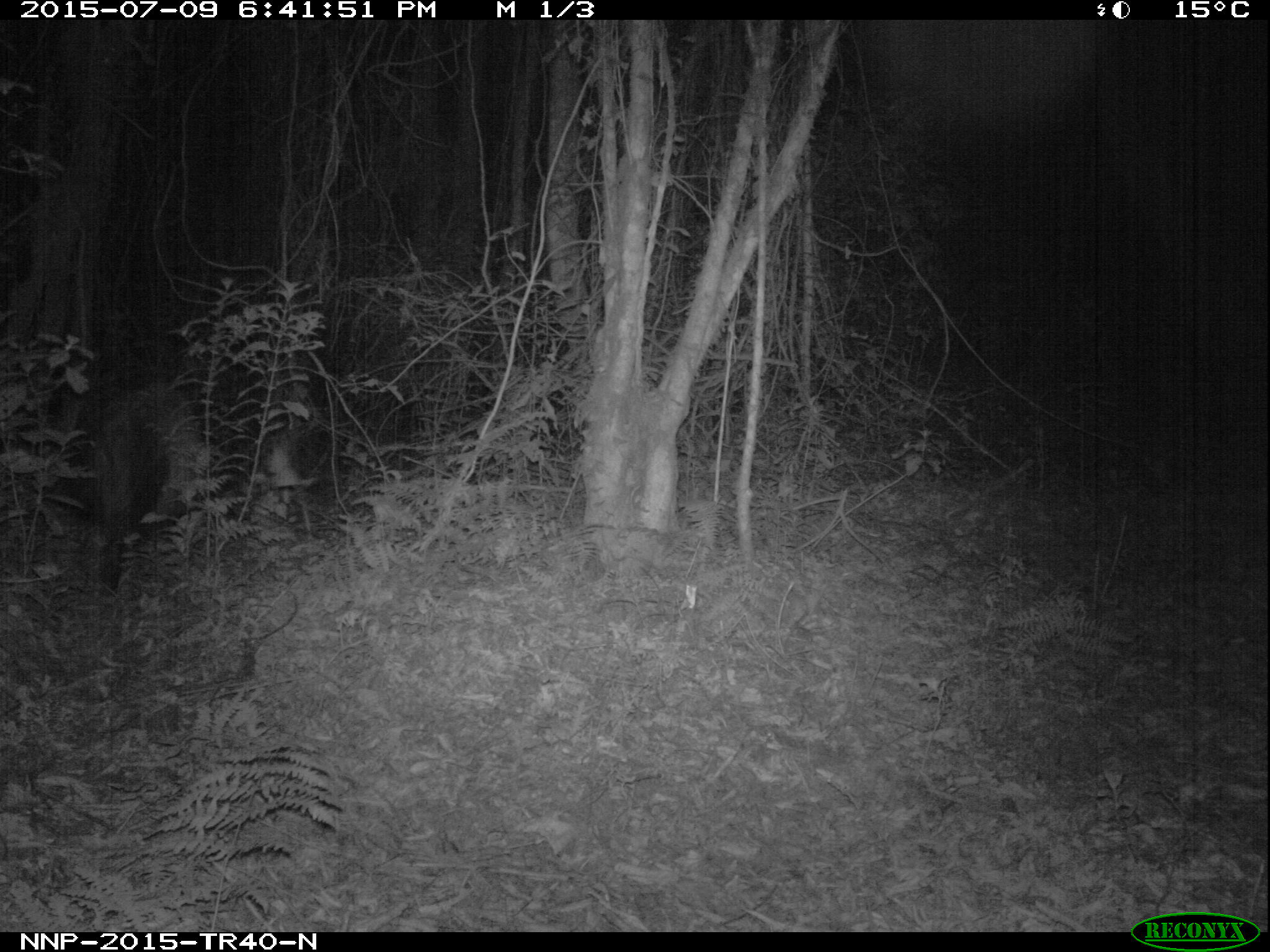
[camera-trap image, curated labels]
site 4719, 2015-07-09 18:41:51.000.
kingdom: Animalia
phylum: Chordata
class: Mammalia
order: Artiodactyla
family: Suidae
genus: Potamochoerus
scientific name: Potamochoerus larvatus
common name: bushpig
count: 1